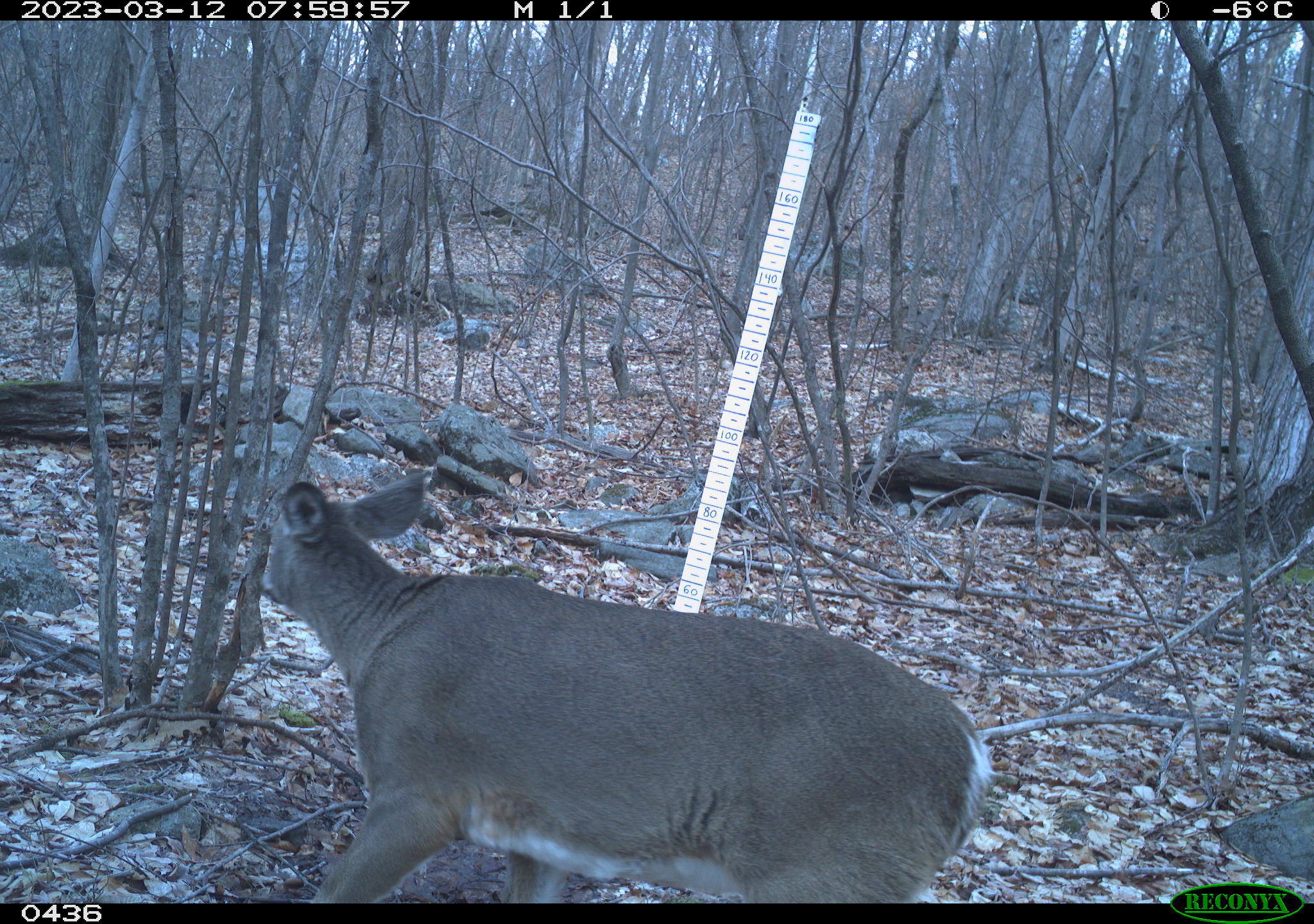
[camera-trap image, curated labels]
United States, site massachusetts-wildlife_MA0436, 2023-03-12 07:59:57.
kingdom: Animalia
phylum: Chordata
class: Mammalia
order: Artiodactyla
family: Cervidae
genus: Odocoileus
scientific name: Odocoileus virginianus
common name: white-tailed deer